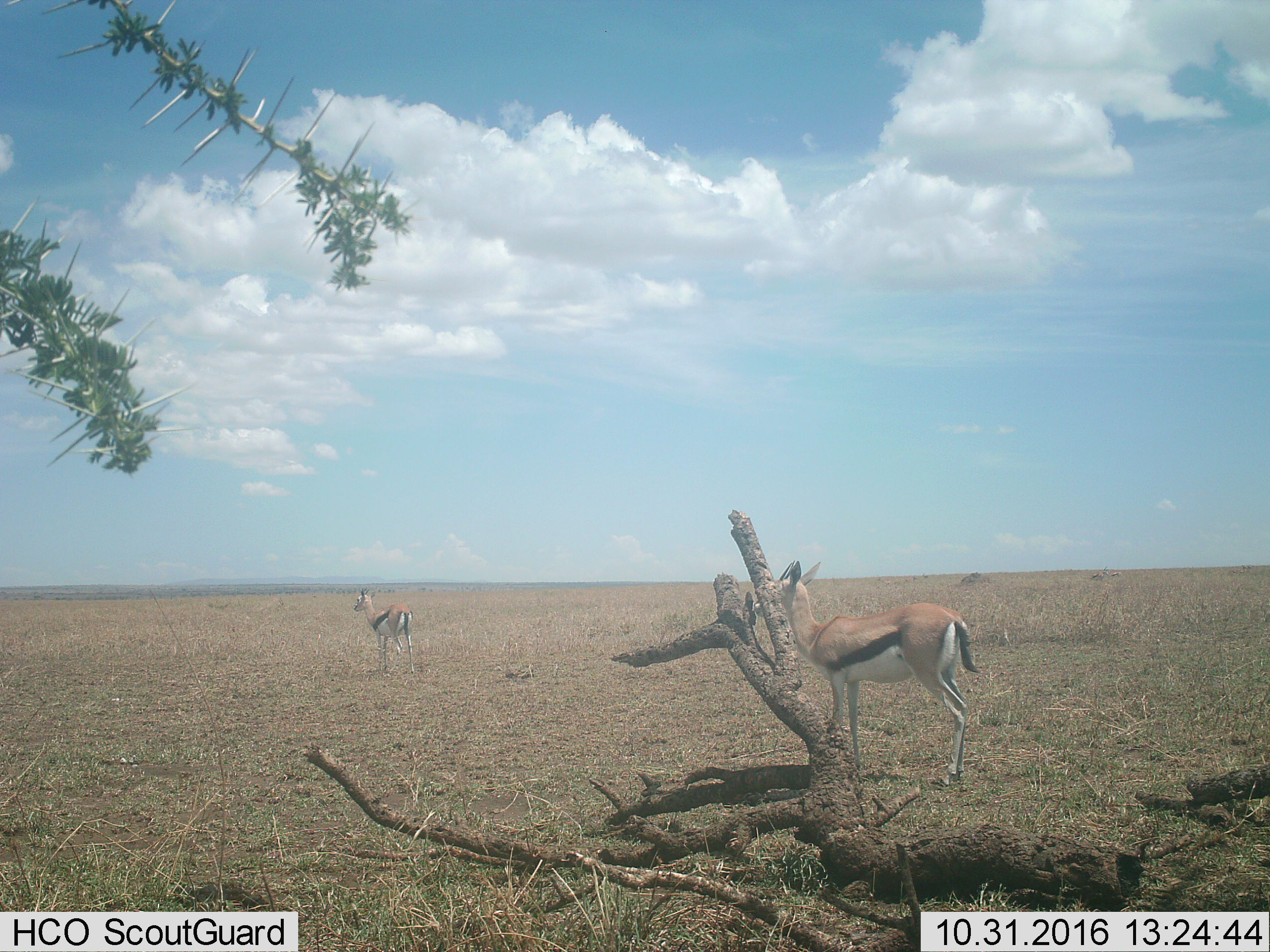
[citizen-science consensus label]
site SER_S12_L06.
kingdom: Animalia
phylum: Chordata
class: Mammalia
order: Artiodactyla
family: Bovidae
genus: Eudorcas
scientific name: Eudorcas thomsonii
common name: thomson's gazelle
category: gazellethomsons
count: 2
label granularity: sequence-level